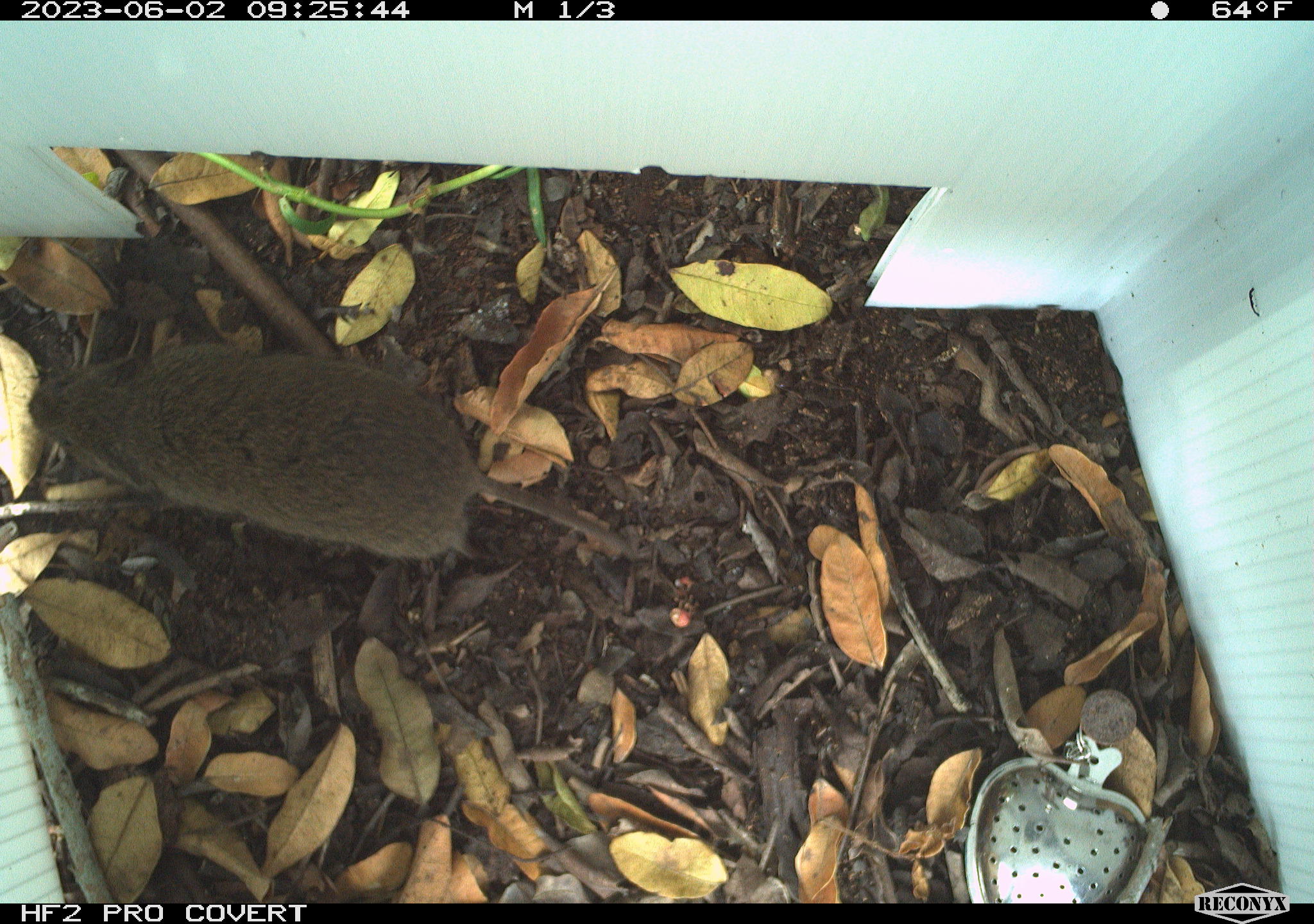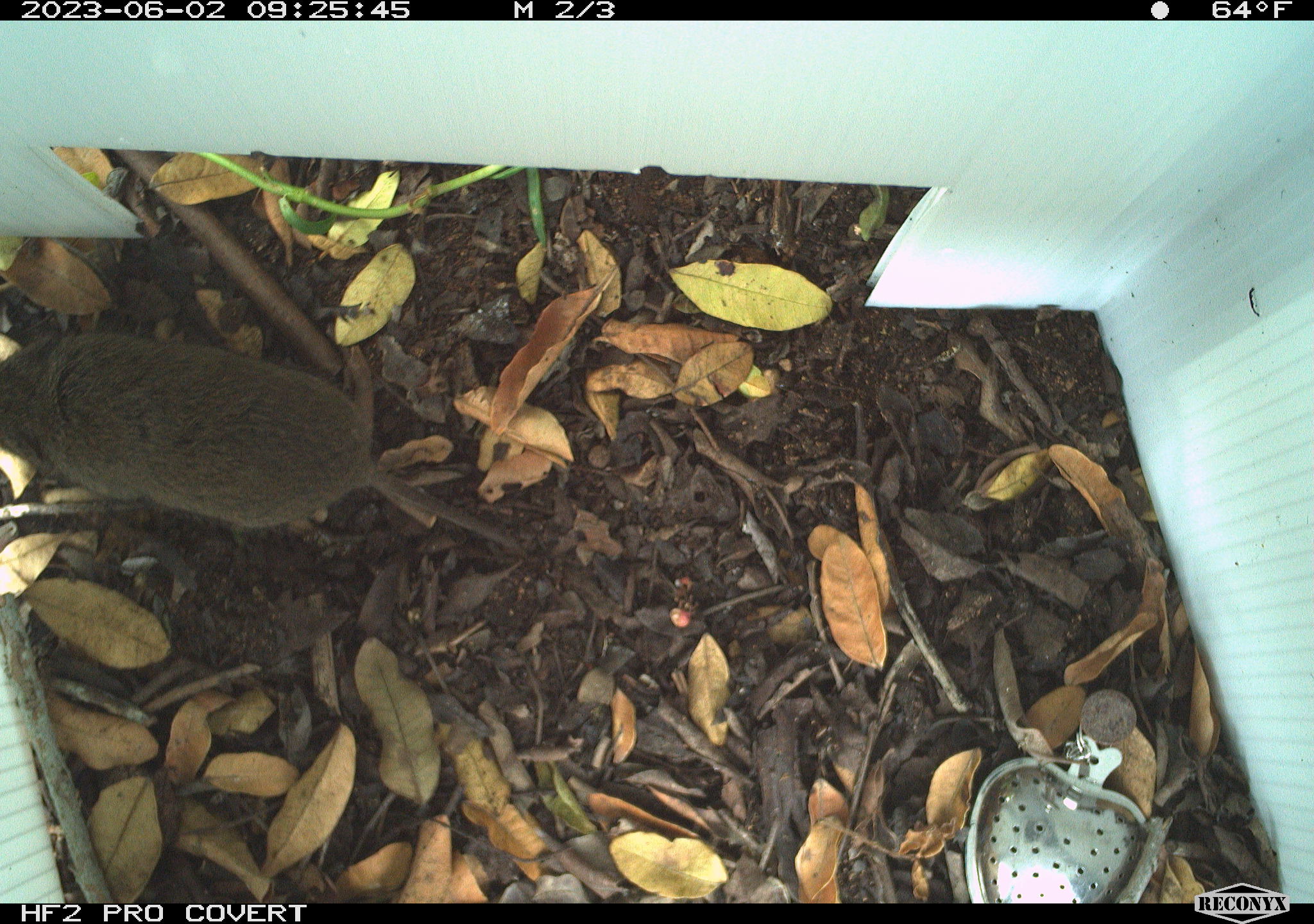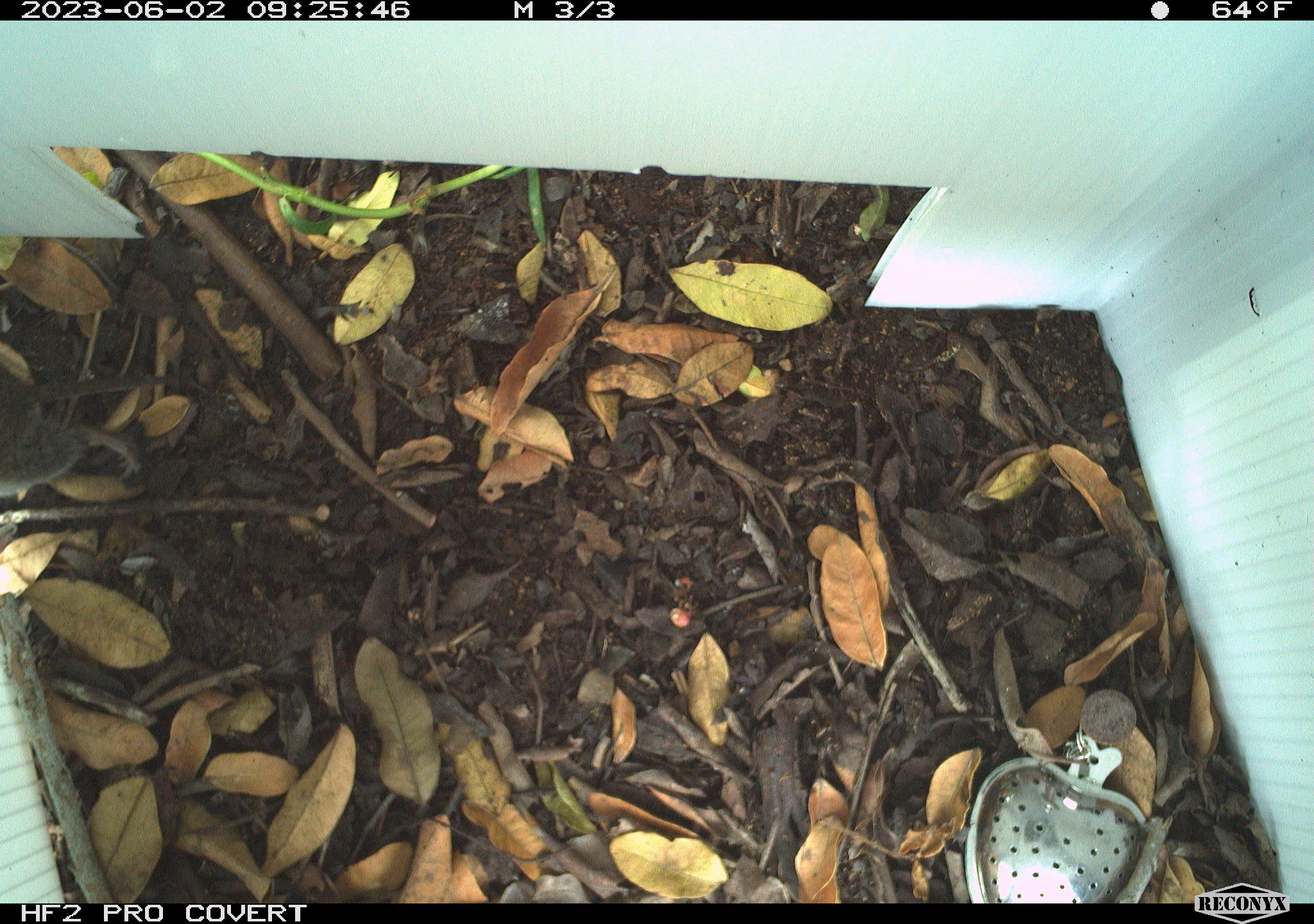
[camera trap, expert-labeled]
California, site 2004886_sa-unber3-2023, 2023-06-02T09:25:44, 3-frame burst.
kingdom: Animalia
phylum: Chordata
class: Mammalia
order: Rodentia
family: Cricetidae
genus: Microtus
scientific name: Microtus californicus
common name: california vole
California vole (Microtus californicus).